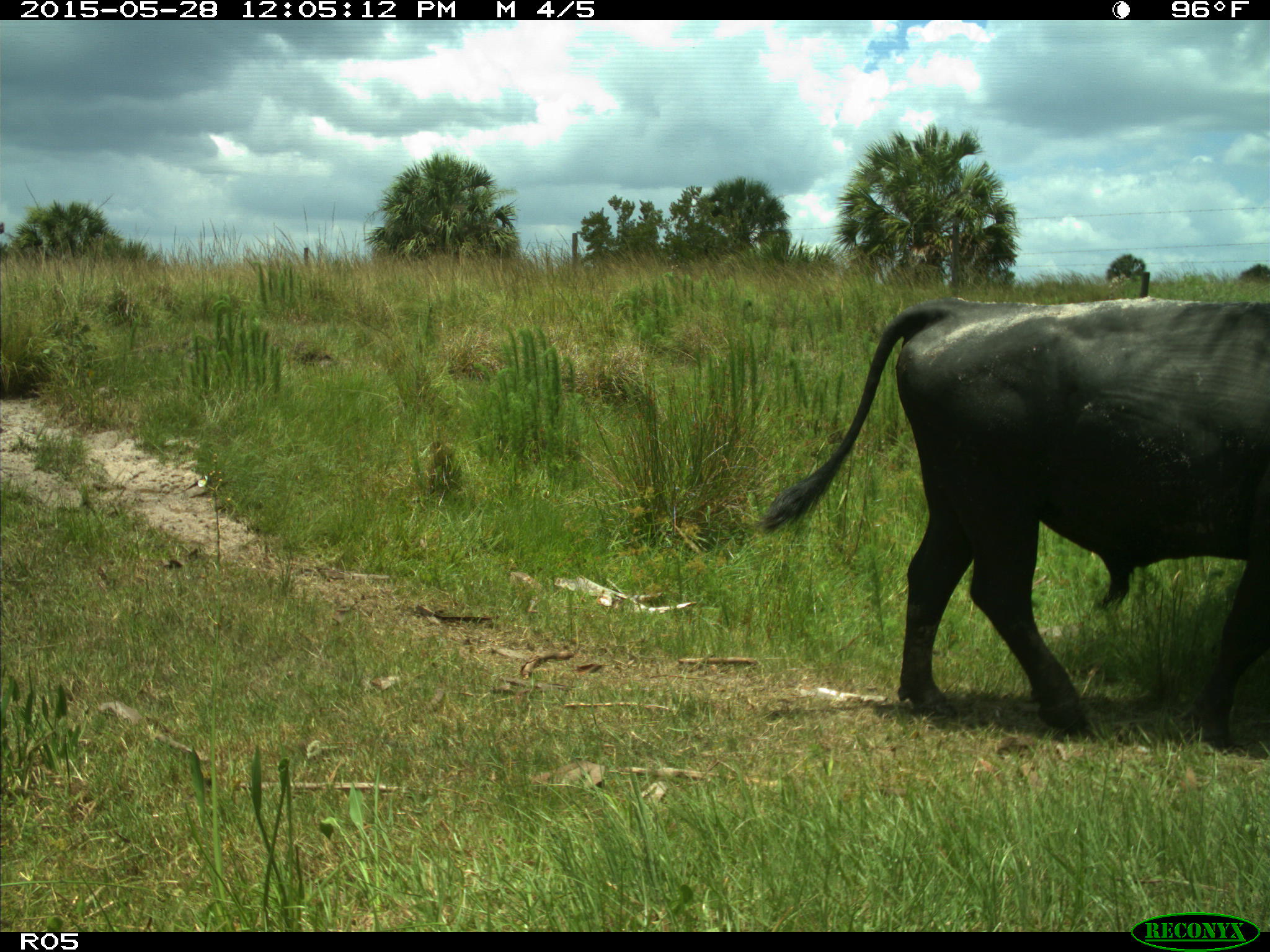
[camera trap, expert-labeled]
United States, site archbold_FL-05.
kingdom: Animalia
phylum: Chordata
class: Mammalia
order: Artiodactyla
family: Bovidae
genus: Bos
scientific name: Bos taurus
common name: domestic cow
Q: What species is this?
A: Bos taurus (domestic cow).